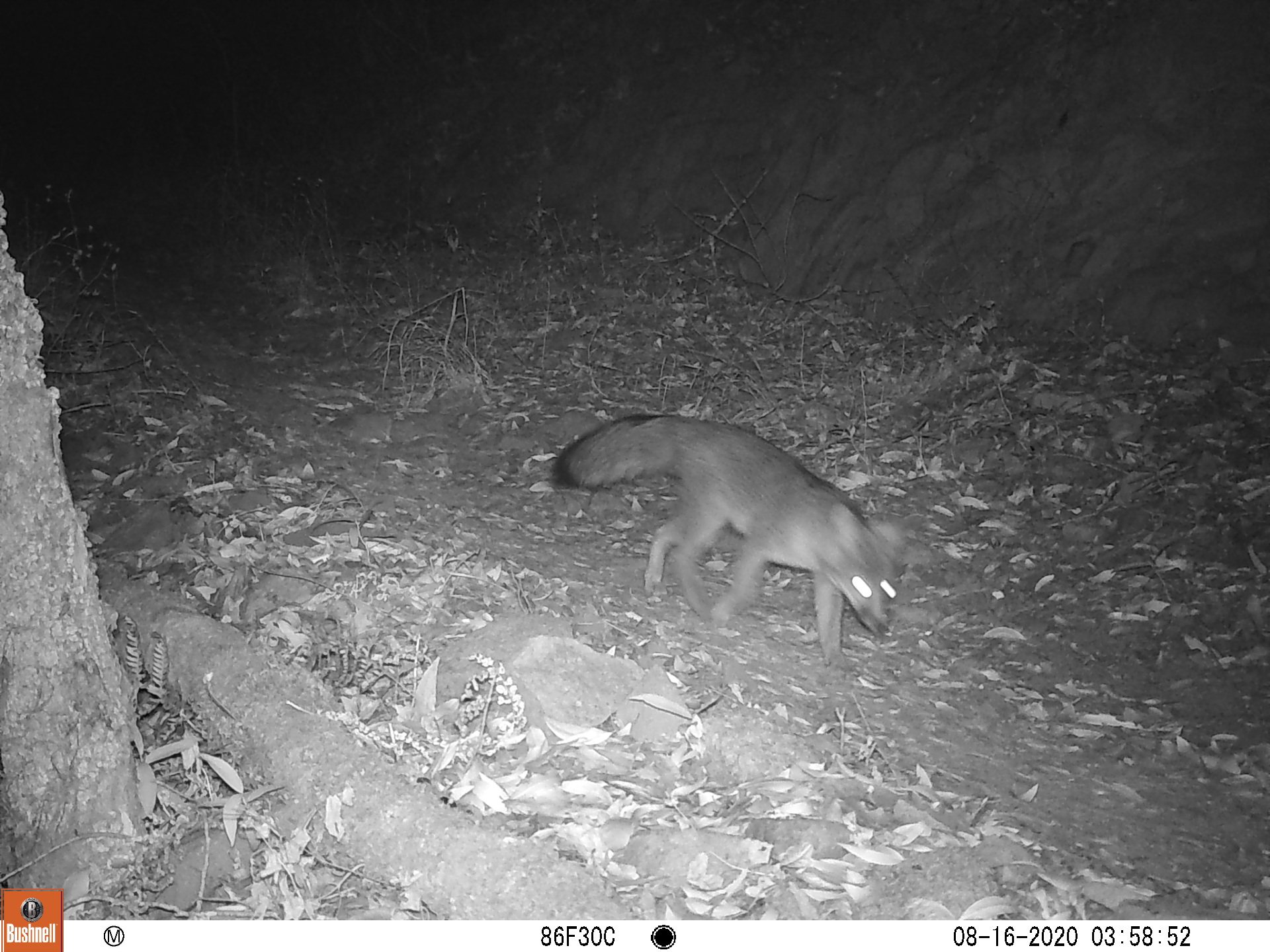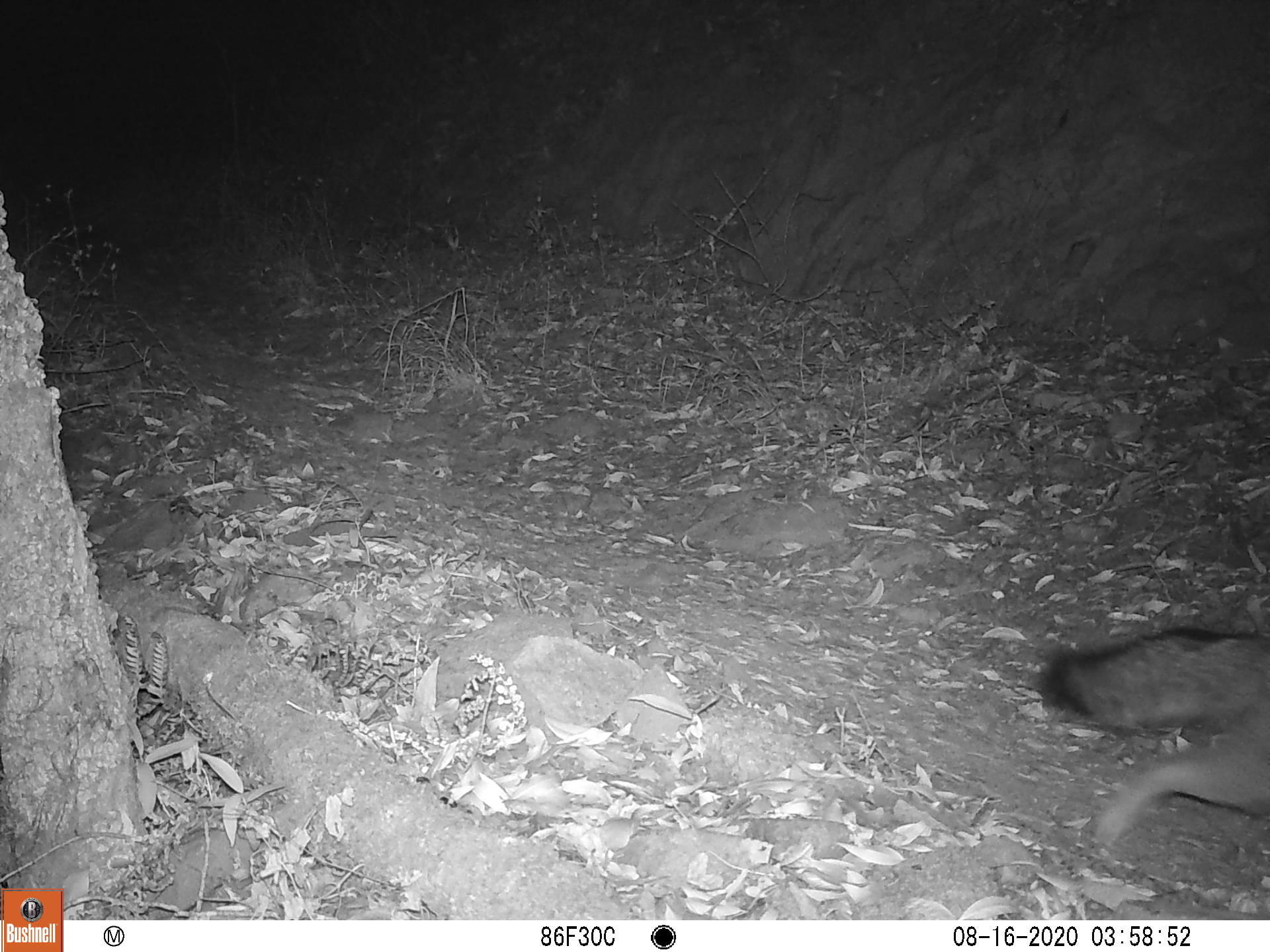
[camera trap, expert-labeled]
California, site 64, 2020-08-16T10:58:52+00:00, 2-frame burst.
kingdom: Animalia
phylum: Chordata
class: Mammalia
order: Carnivora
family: Canidae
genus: Urocyon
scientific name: Urocyon cinereoargenteus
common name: gray fox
Gray fox (Urocyon cinereoargenteus).